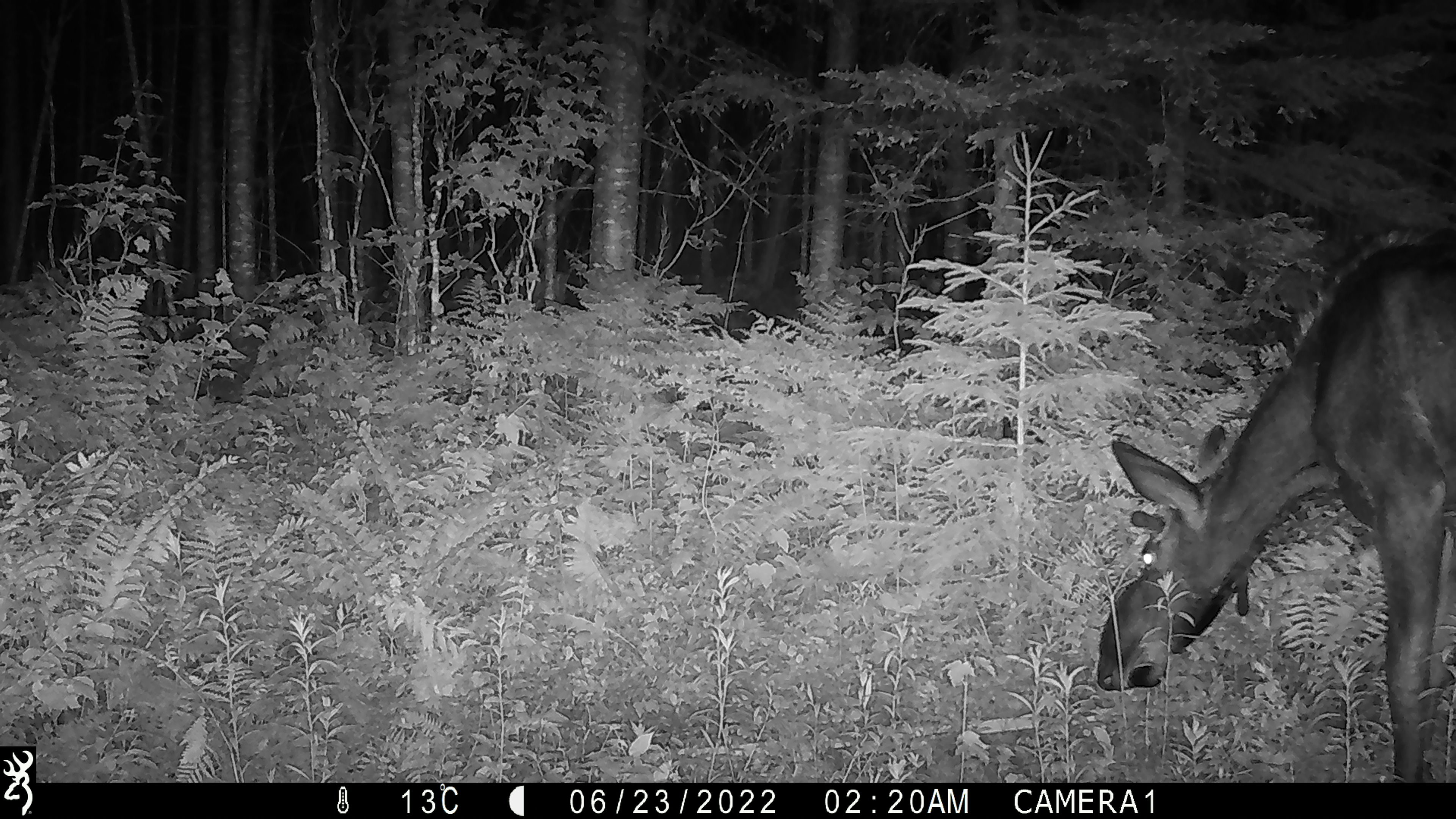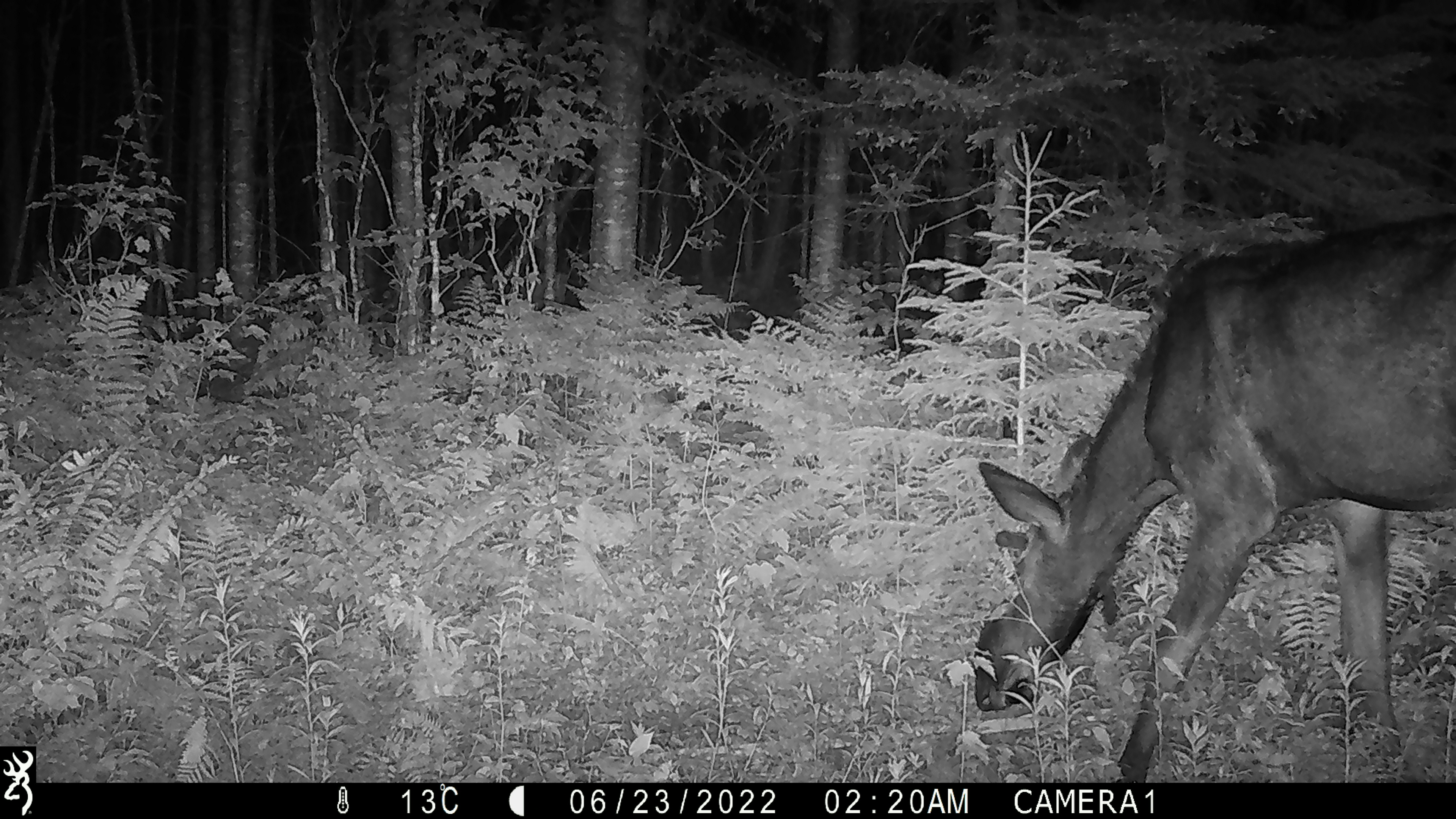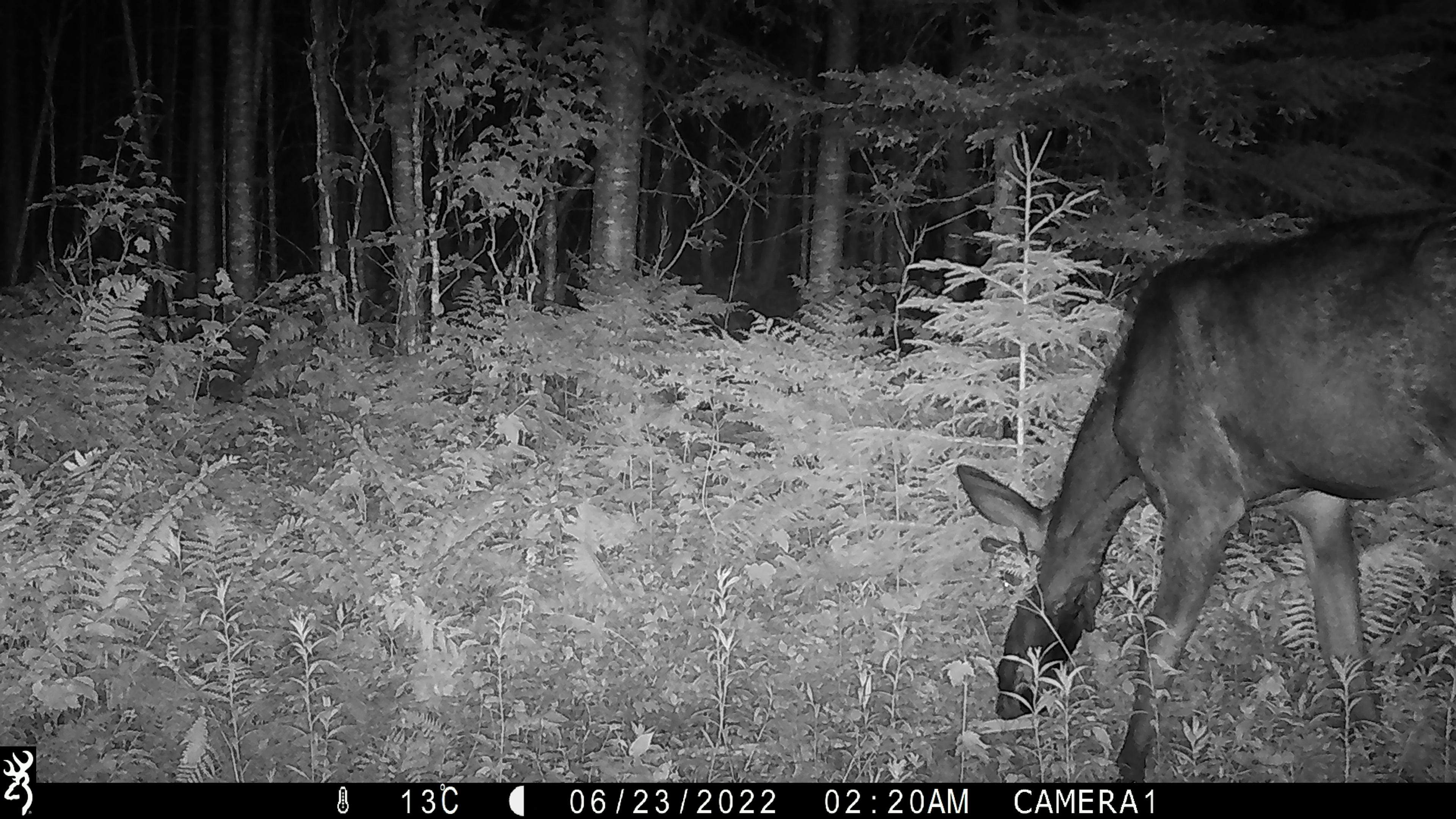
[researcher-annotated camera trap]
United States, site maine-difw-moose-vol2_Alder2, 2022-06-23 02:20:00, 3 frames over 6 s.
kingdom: Animalia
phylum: Chordata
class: Mammalia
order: Artiodactyla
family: Cervidae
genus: Alces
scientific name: Alces alces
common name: moose